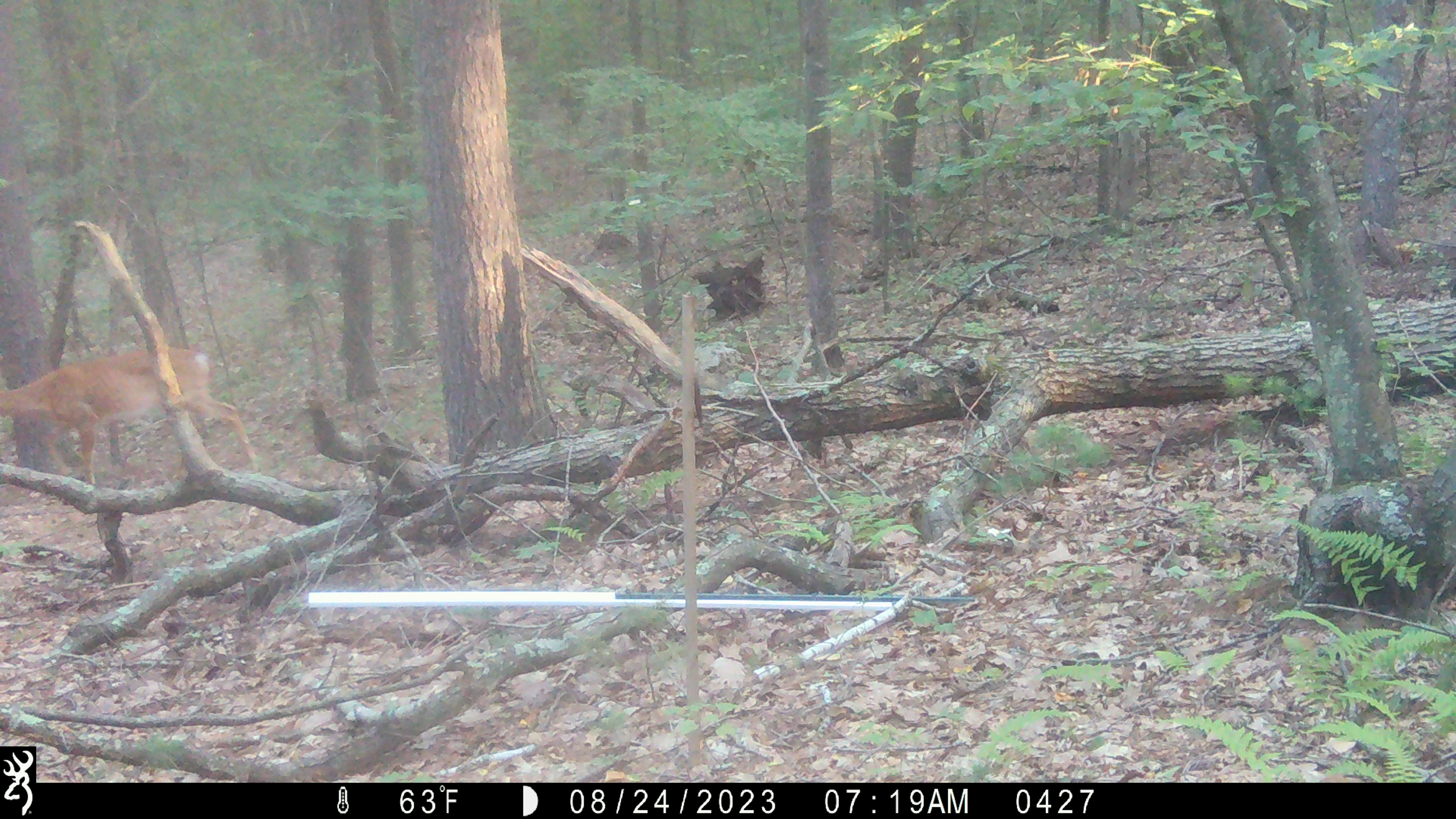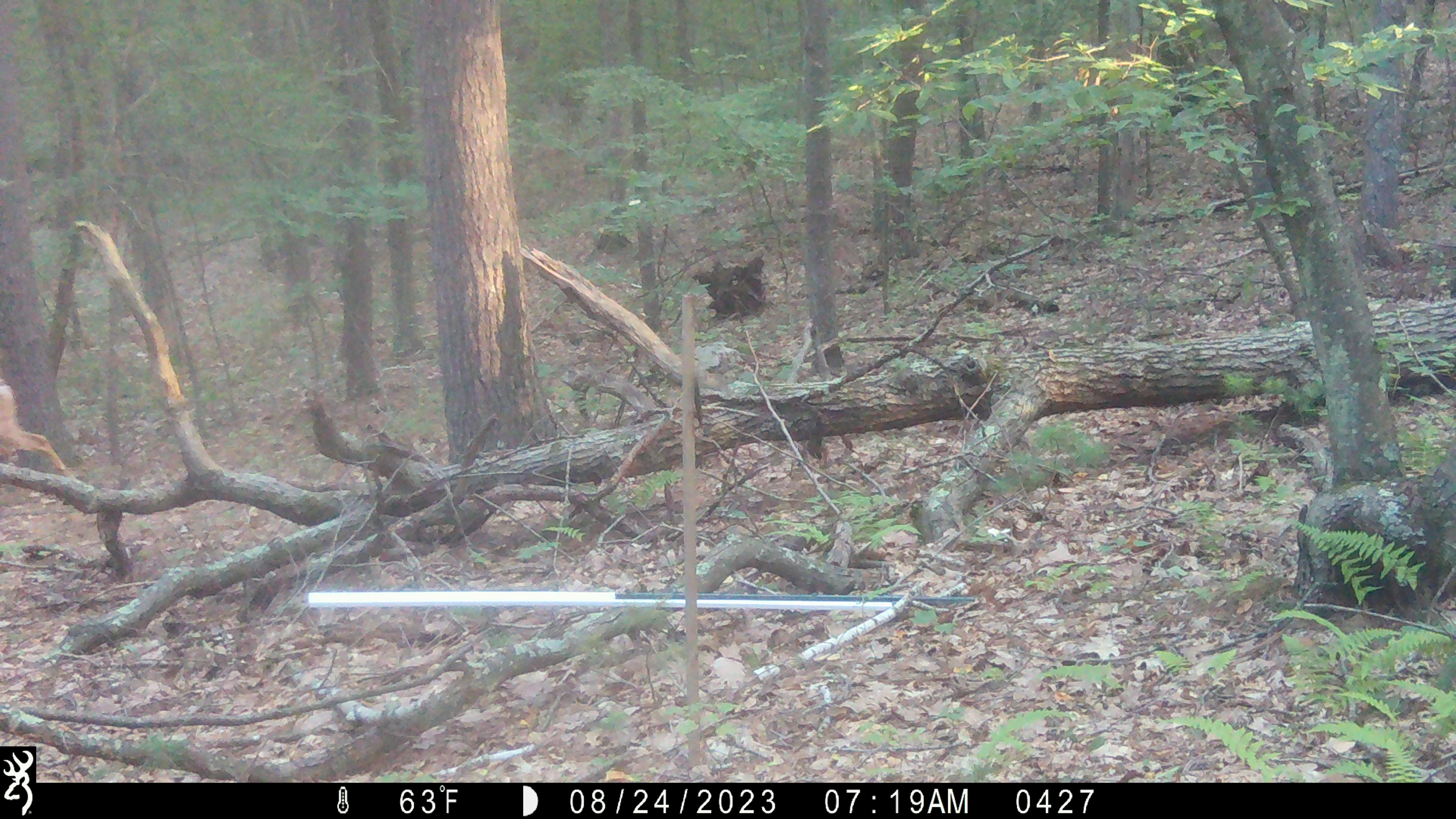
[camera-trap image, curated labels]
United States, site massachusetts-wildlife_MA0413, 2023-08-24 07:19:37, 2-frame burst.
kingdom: Animalia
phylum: Chordata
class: Mammalia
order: Artiodactyla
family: Cervidae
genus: Odocoileus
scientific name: Odocoileus virginianus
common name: white-tailed deer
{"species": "white-tailed deer (Odocoileus virginianus)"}